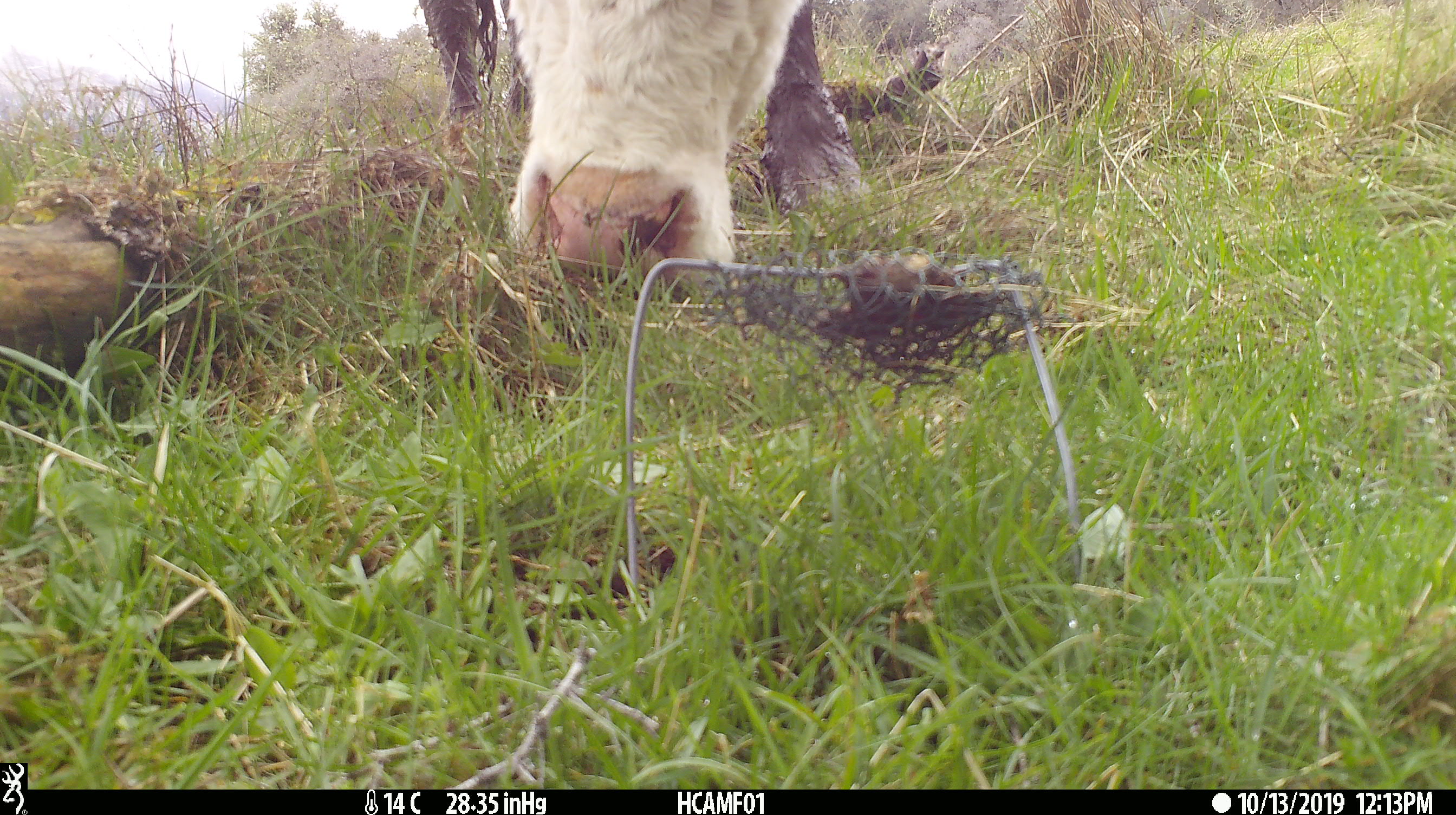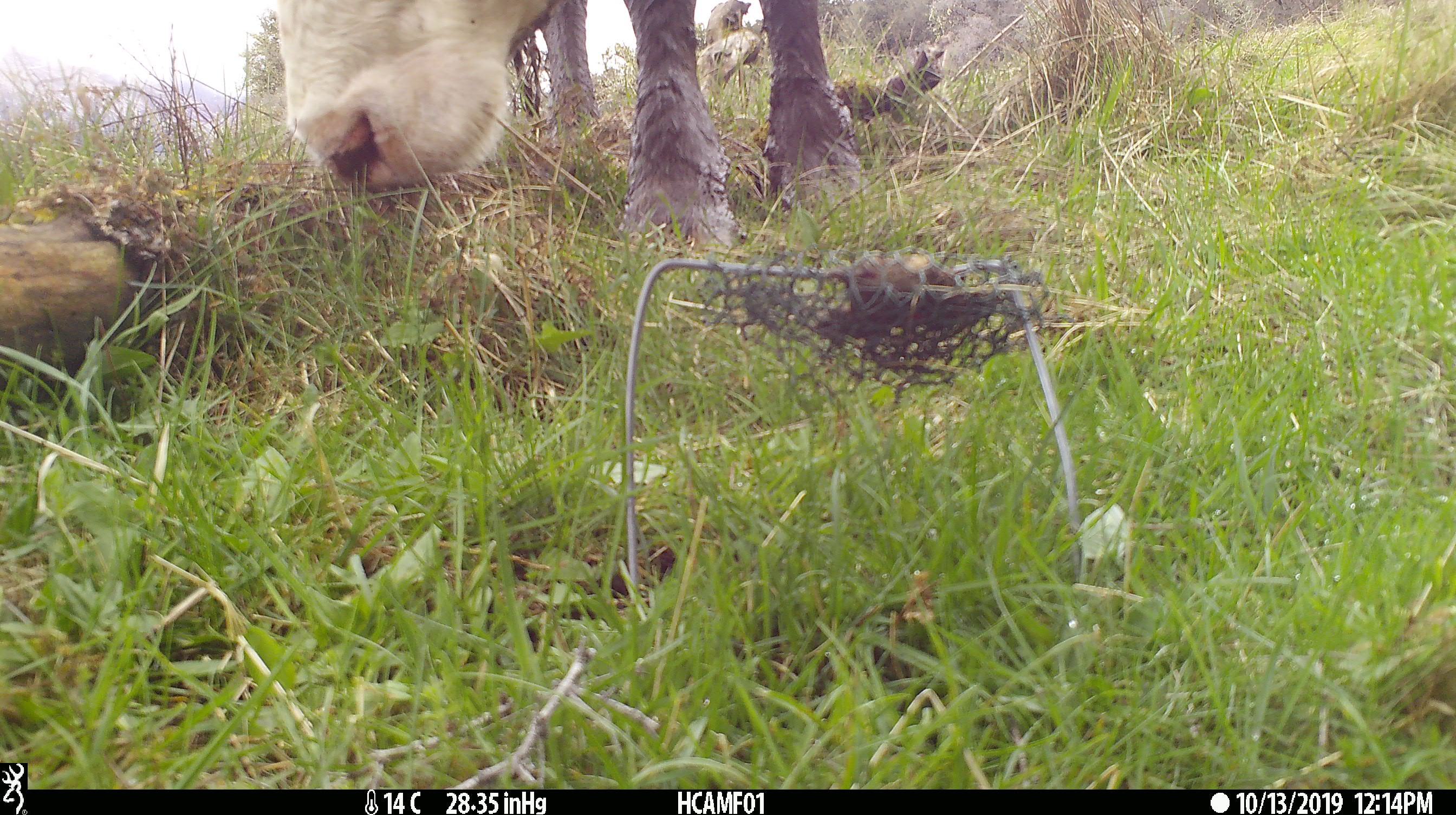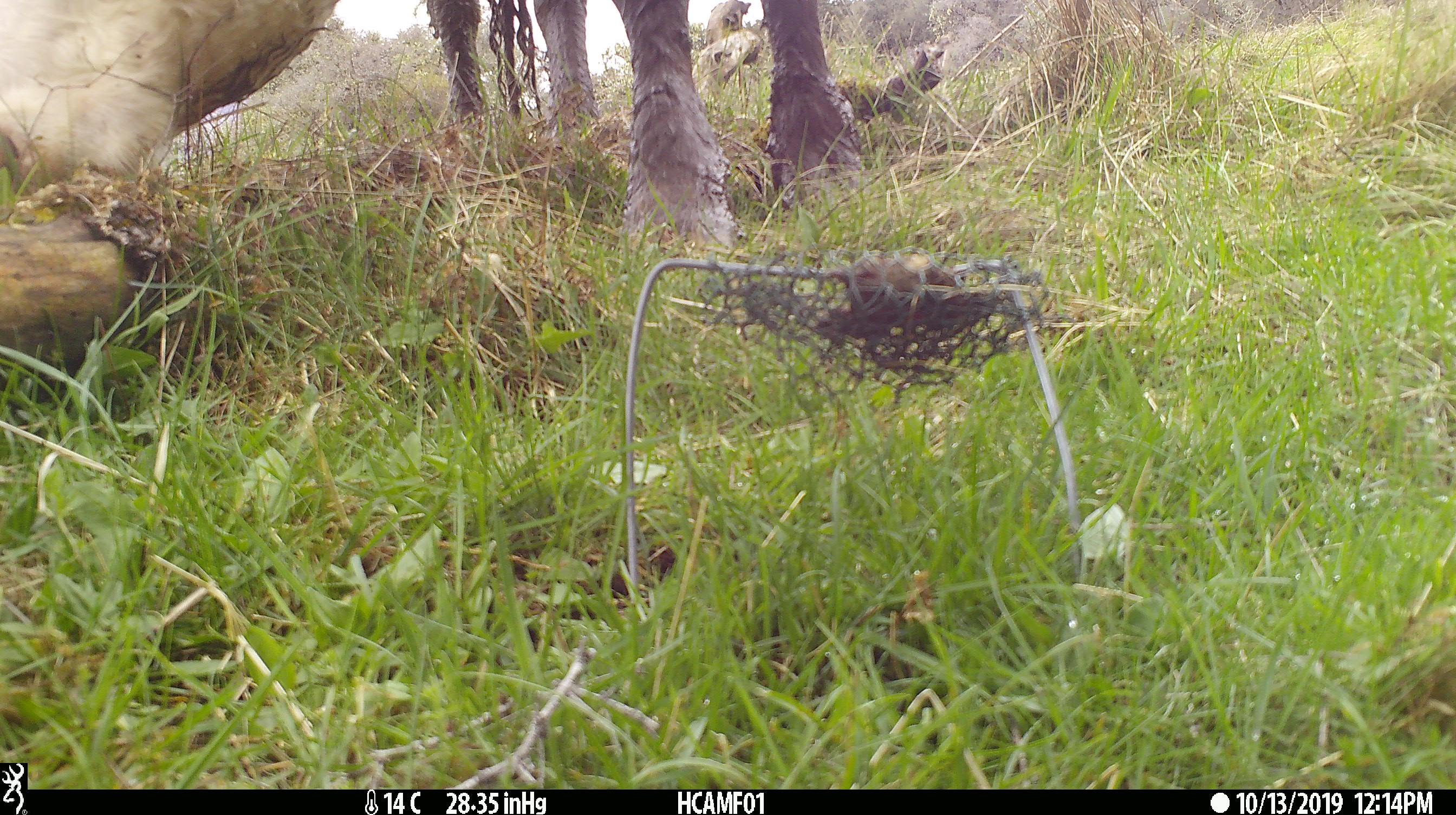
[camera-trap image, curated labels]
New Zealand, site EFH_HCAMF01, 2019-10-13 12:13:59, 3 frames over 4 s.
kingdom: Animalia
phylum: Chordata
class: Mammalia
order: Artiodactyla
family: Bovidae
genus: Bos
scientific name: Bos taurus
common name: domestic cow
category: cow